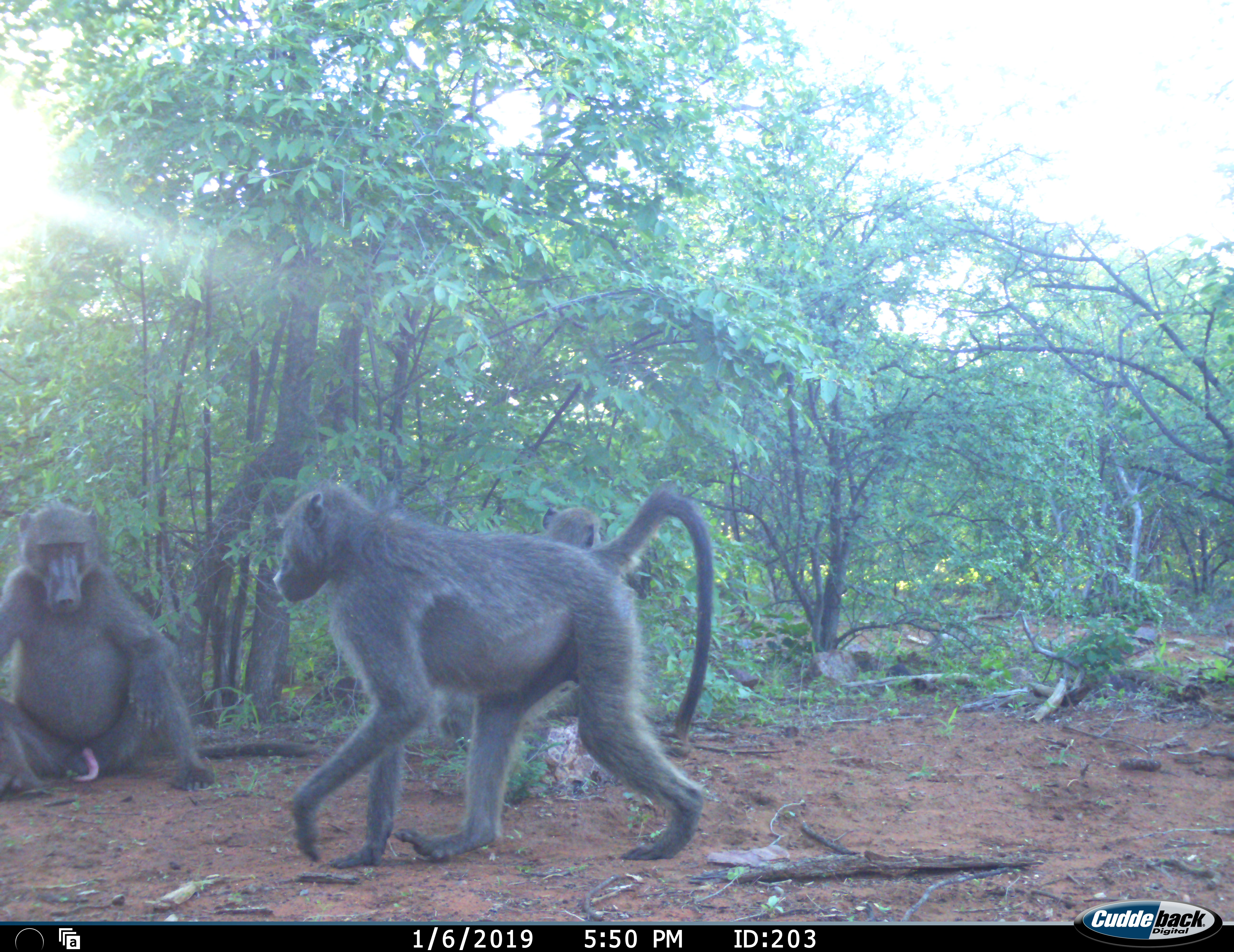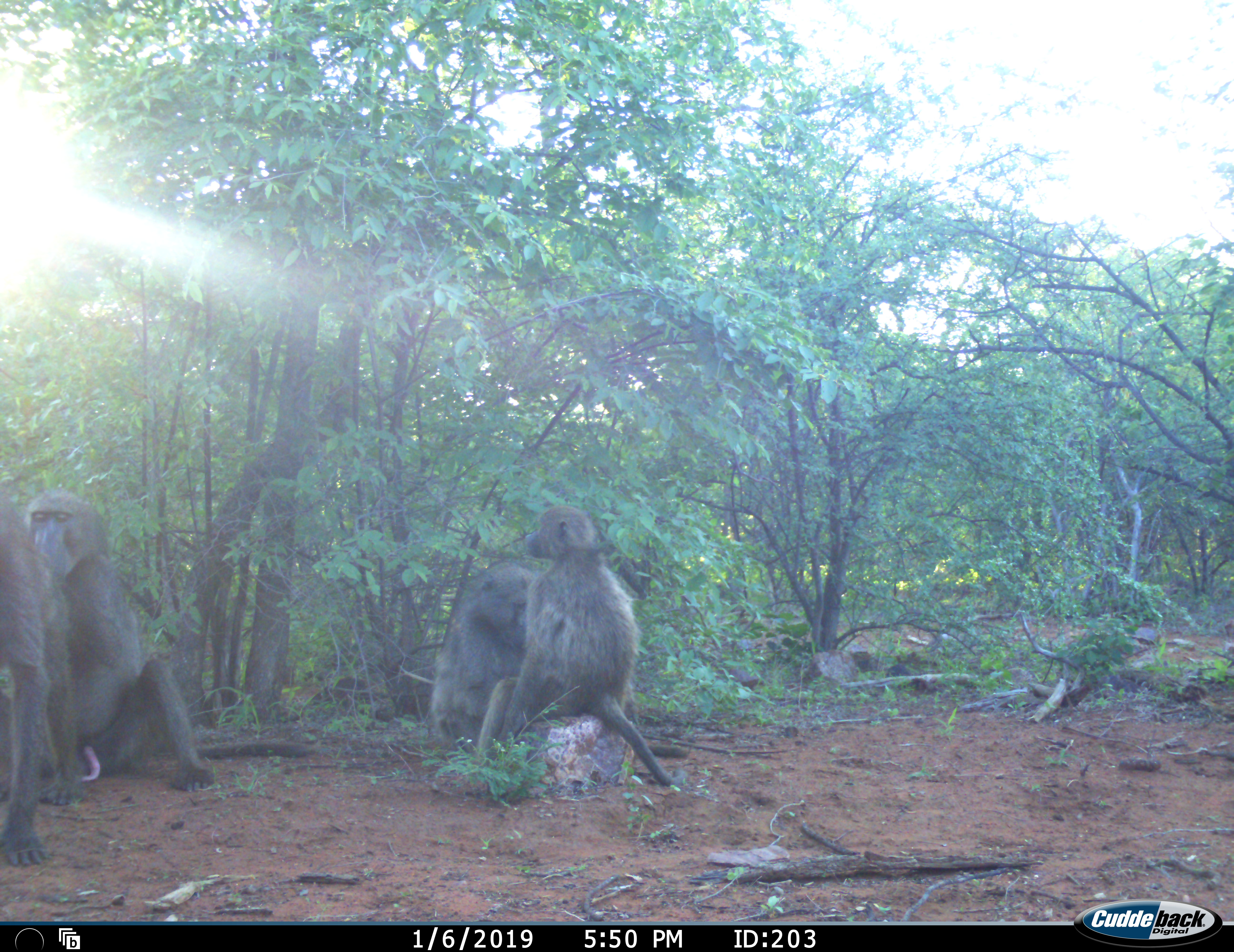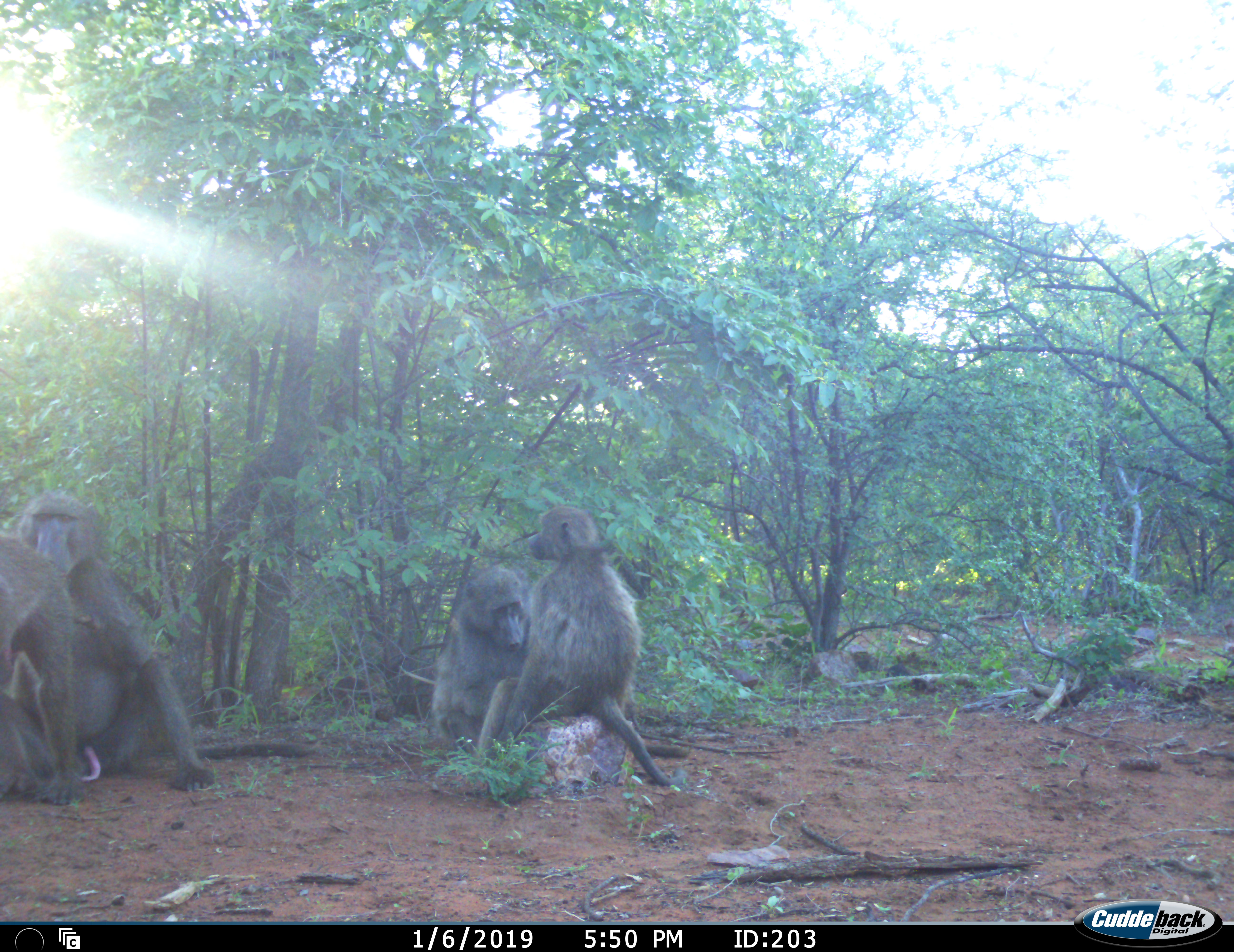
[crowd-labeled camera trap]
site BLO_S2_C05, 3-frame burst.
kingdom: Animalia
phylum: Chordata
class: Mammalia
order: Primates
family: Cercopithecidae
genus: Papio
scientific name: Papio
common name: baboon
Baboon (Papio), count 4. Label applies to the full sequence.